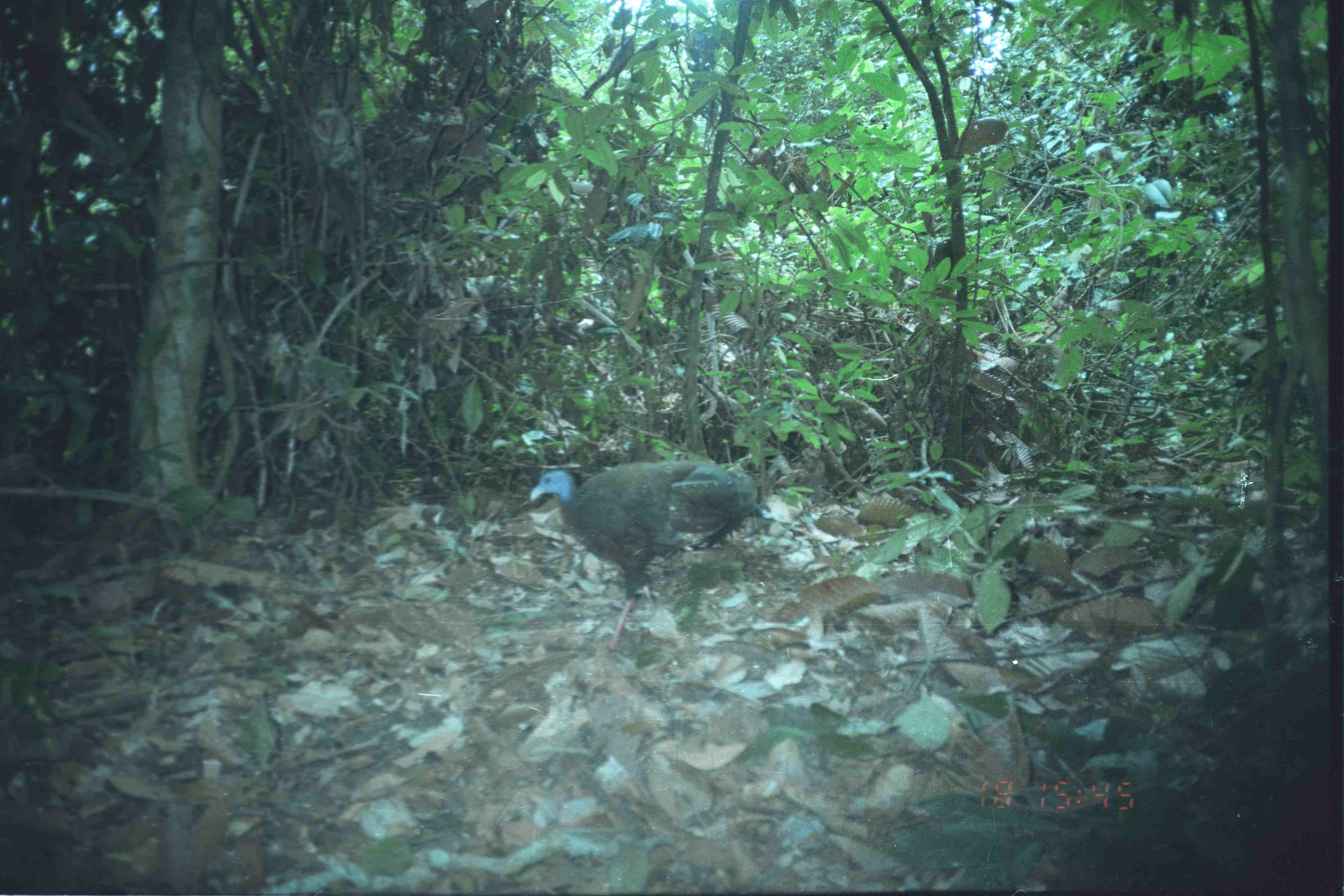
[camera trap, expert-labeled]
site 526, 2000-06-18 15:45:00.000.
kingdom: Animalia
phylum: Chordata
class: Aves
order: Galliformes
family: Phasianidae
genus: Argusianus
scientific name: Argusianus argus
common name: great argus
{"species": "Argusianus argus (great argus)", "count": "1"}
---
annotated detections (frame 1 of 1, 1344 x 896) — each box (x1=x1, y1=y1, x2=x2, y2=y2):
argusianus argus: (x1=529, y1=459, x2=756, y2=649)